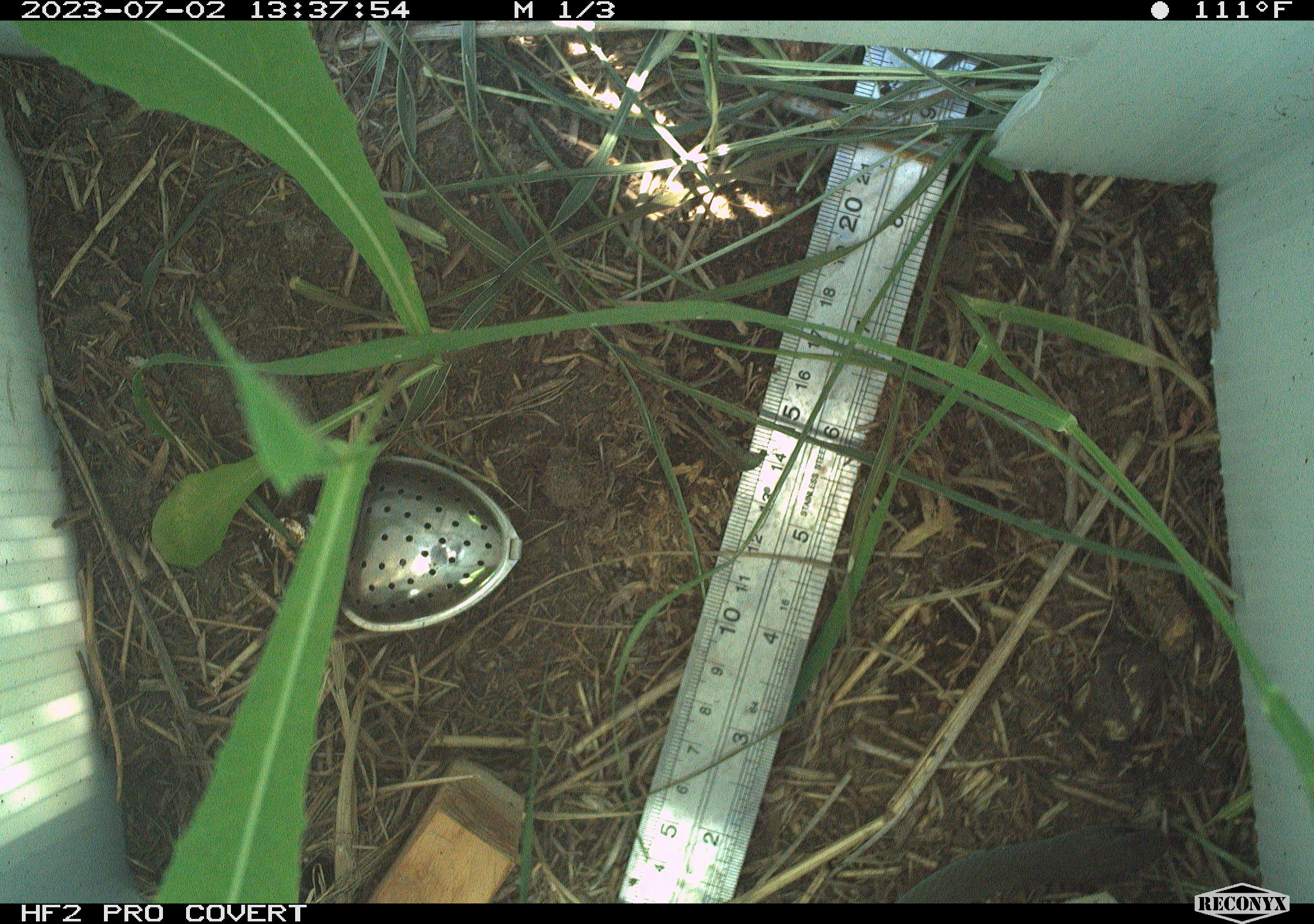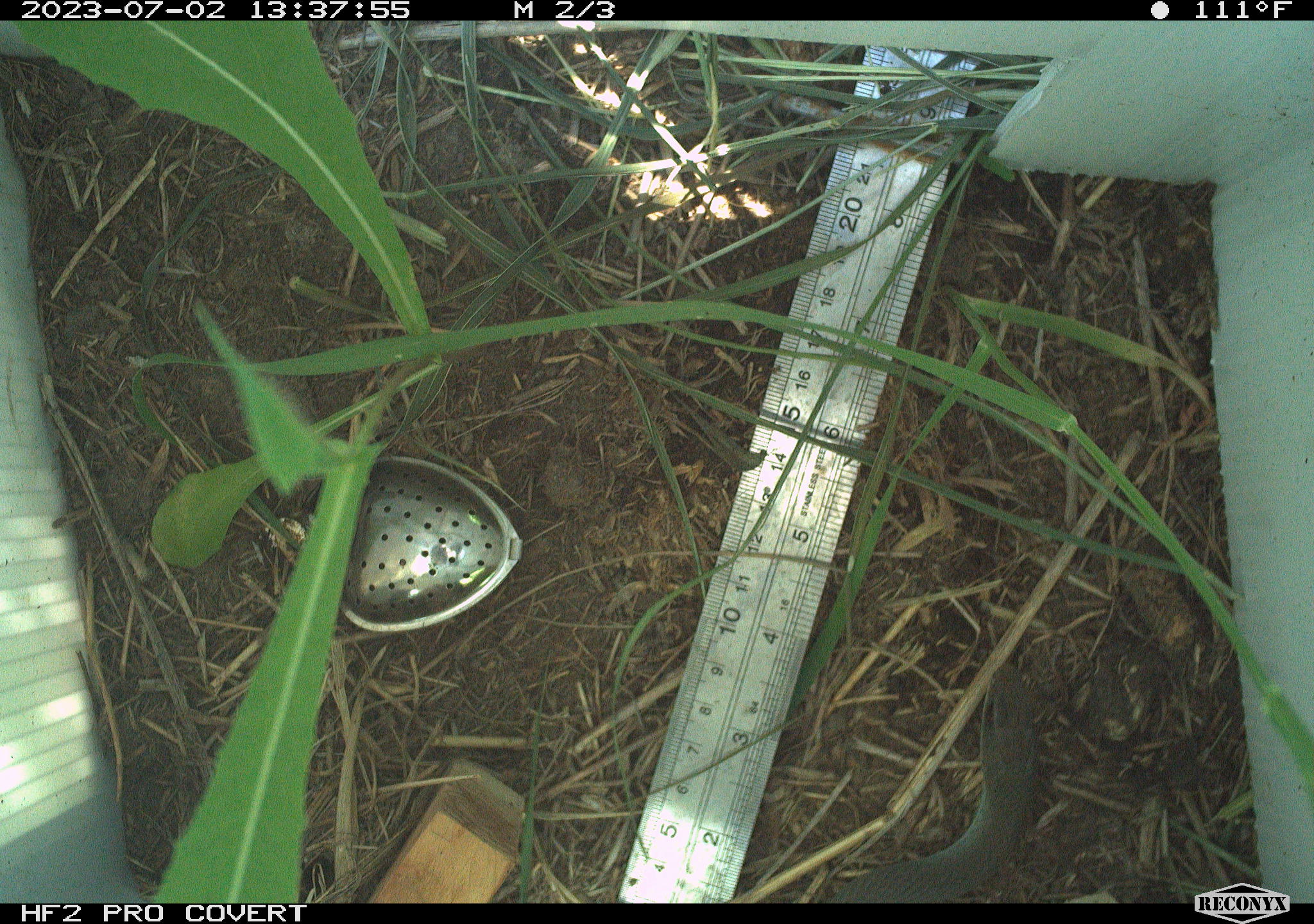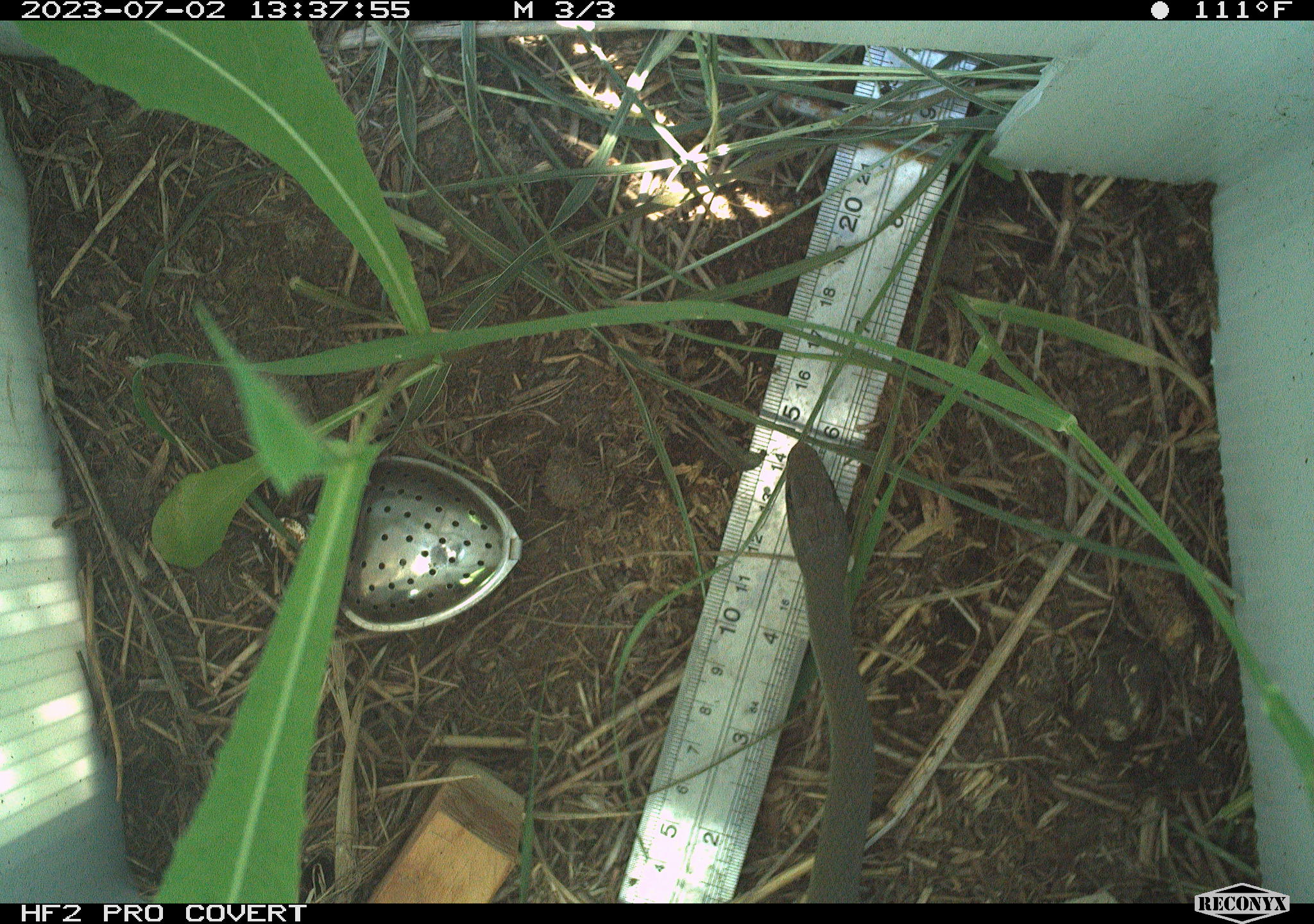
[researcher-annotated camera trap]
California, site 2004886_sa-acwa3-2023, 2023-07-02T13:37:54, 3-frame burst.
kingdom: Animalia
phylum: Chordata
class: Reptilia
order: Squamata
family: Colubridae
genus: Coluber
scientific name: Coluber constrictor mormon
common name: western yellow-bellied racer